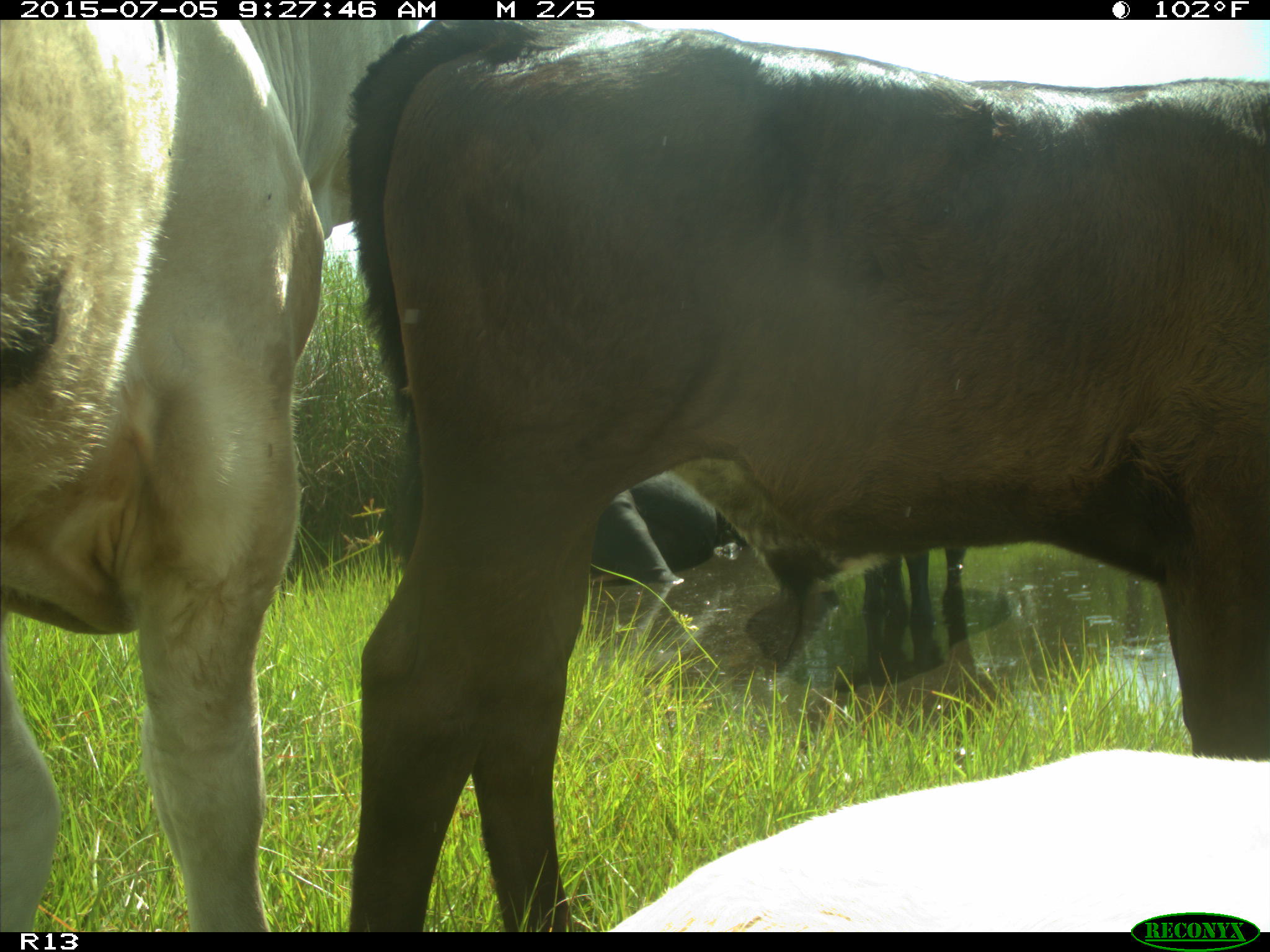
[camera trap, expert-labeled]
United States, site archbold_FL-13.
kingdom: Animalia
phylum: Chordata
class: Mammalia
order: Artiodactyla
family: Bovidae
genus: Bos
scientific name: Bos taurus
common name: domestic cow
Bos taurus (domestic cow).